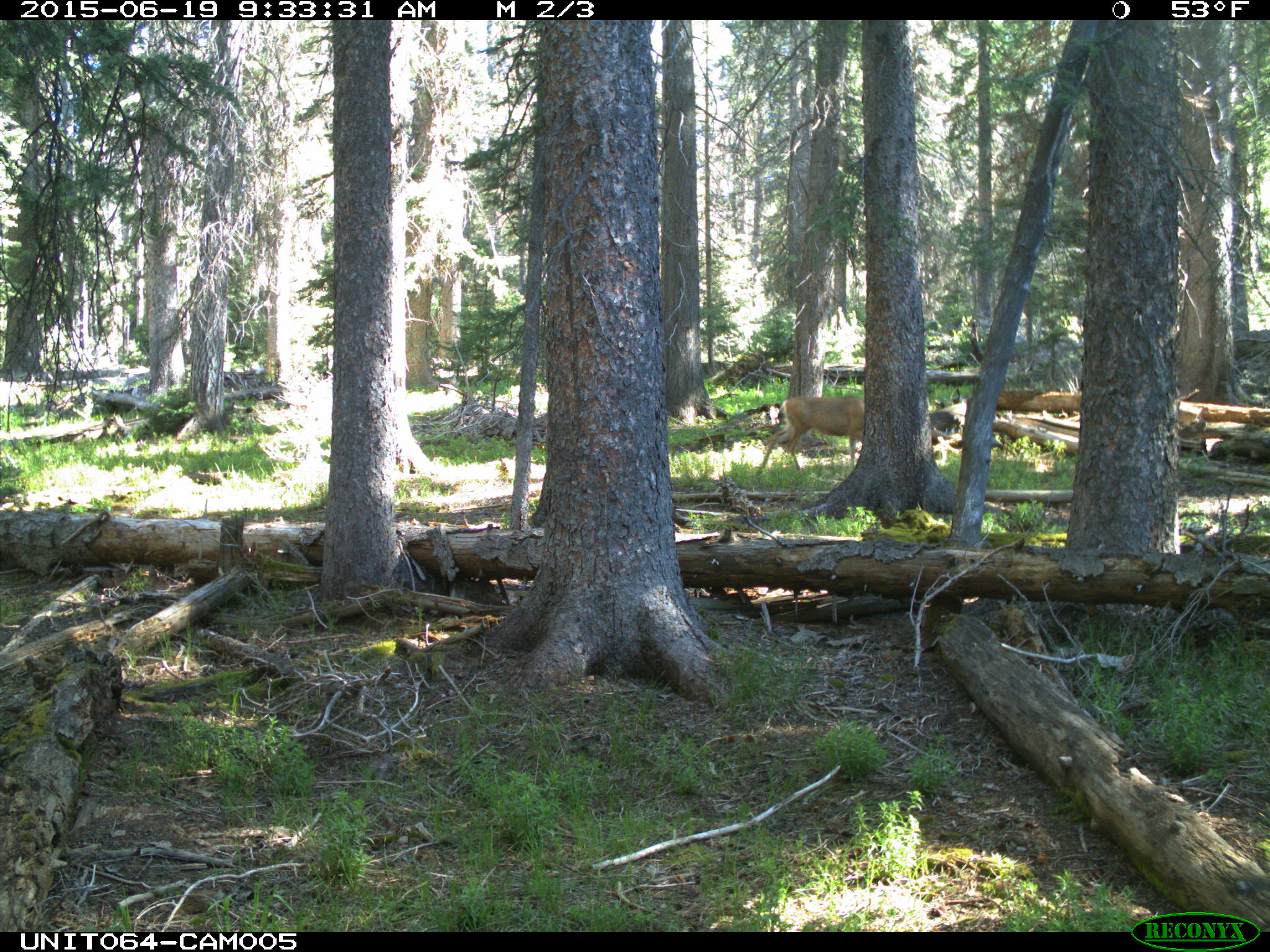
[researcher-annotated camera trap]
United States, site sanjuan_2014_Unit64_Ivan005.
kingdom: Animalia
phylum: Chordata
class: Mammalia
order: Artiodactyla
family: Cervidae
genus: Odocoileus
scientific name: Odocoileus hemionus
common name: mule deer